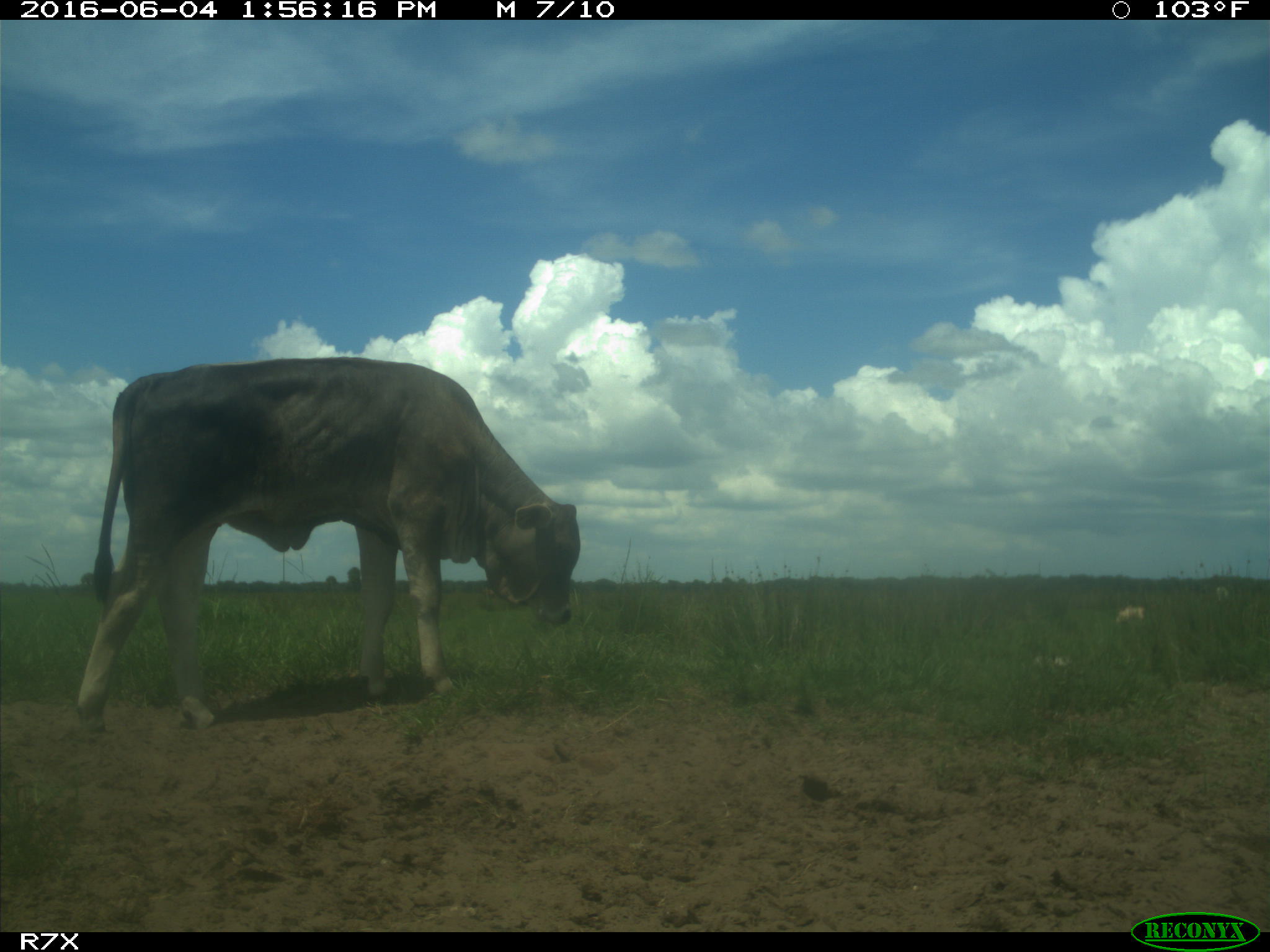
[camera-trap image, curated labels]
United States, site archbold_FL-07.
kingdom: Animalia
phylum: Chordata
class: Mammalia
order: Artiodactyla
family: Bovidae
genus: Bos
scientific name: Bos taurus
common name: domestic cow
Bos taurus (domestic cow).